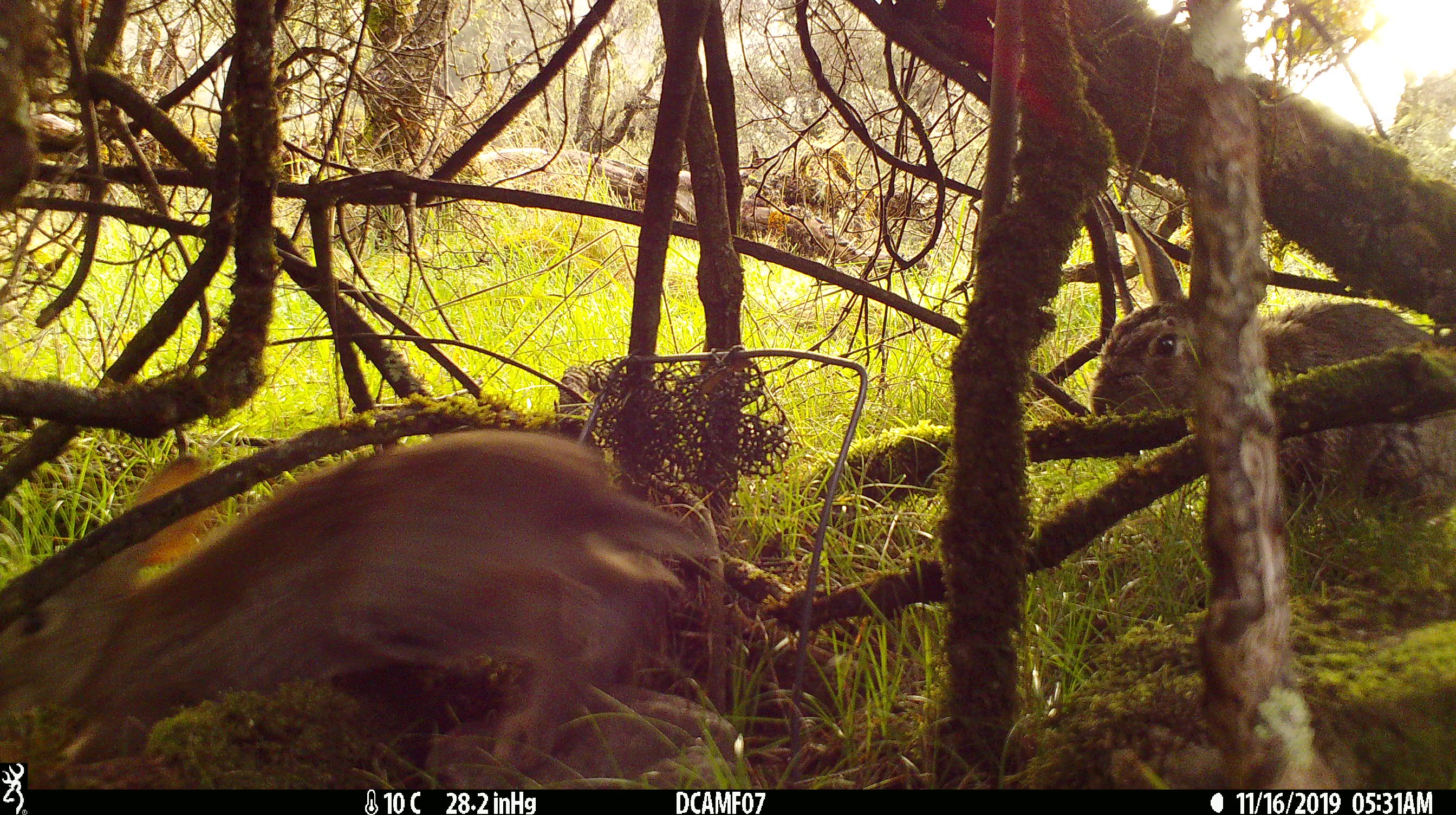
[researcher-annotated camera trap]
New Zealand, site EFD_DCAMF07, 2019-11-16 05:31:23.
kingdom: Animalia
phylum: Chordata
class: Mammalia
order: Lagomorpha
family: Leporidae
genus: Oryctolagus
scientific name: Oryctolagus cuniculus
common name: european rabbit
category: rabbit